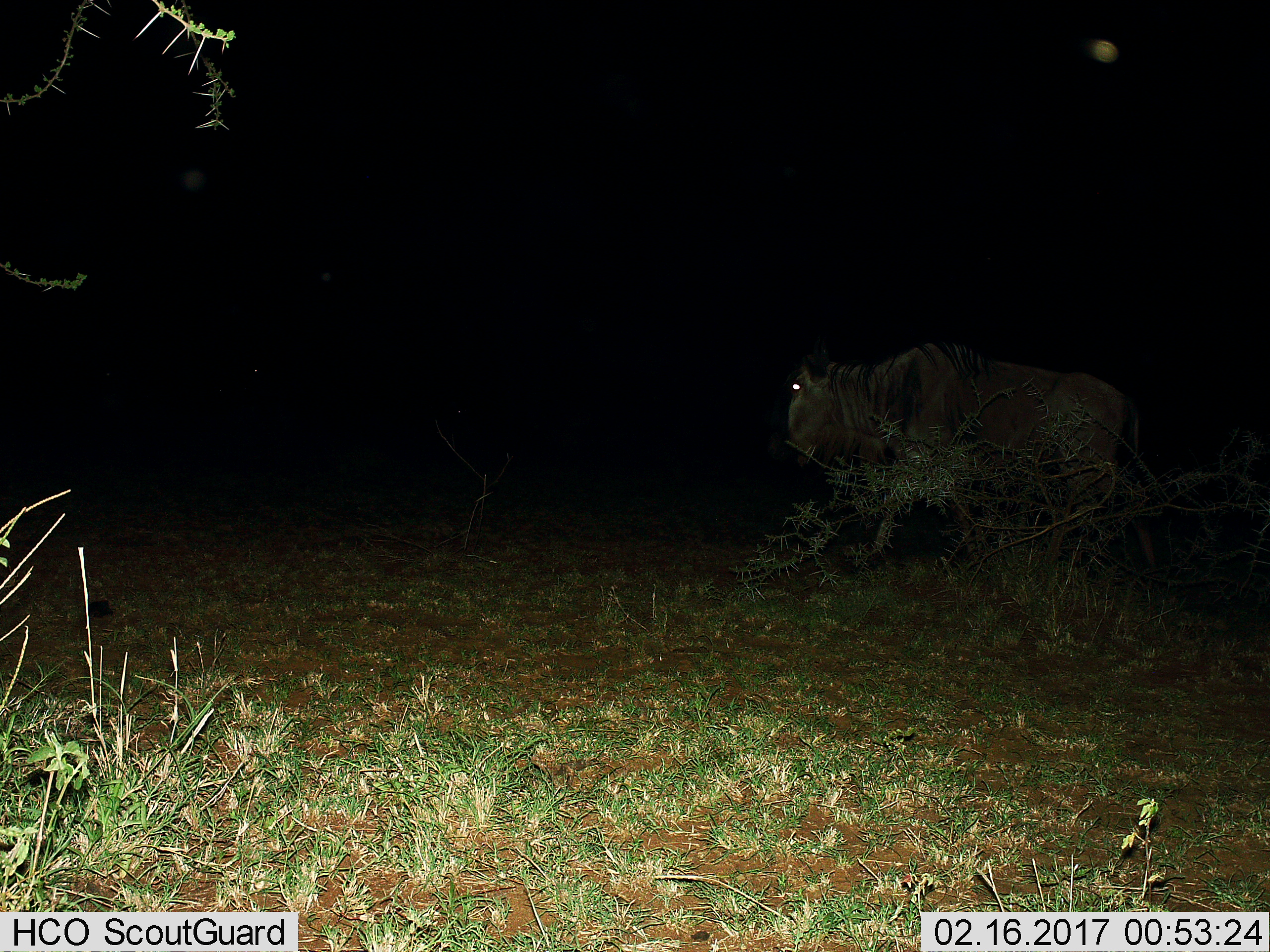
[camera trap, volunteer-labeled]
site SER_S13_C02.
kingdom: Animalia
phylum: Chordata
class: Mammalia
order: Artiodactyla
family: Bovidae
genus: Connochaetes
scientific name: Connochaetes taurinus taurinus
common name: blue wildebeest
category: wildebeestblue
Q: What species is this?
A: Wildebeestblue (blue wildebeest) (Connochaetes taurinus taurinus).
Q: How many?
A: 1.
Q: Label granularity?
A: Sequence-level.